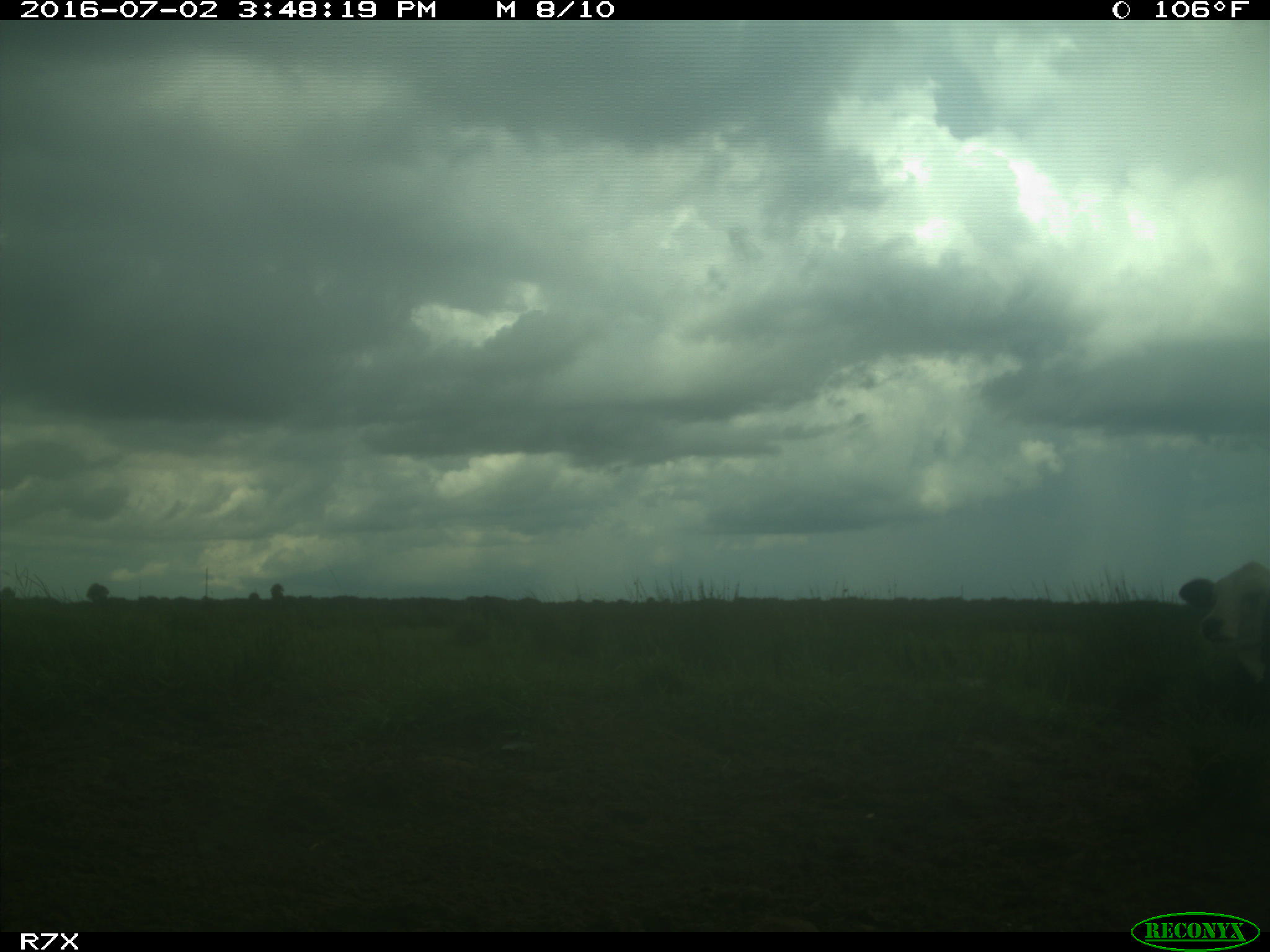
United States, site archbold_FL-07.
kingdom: Animalia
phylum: Chordata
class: Mammalia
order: Artiodactyla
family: Bovidae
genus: Bos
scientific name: Bos taurus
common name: domestic cow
Bos taurus (domestic cow).